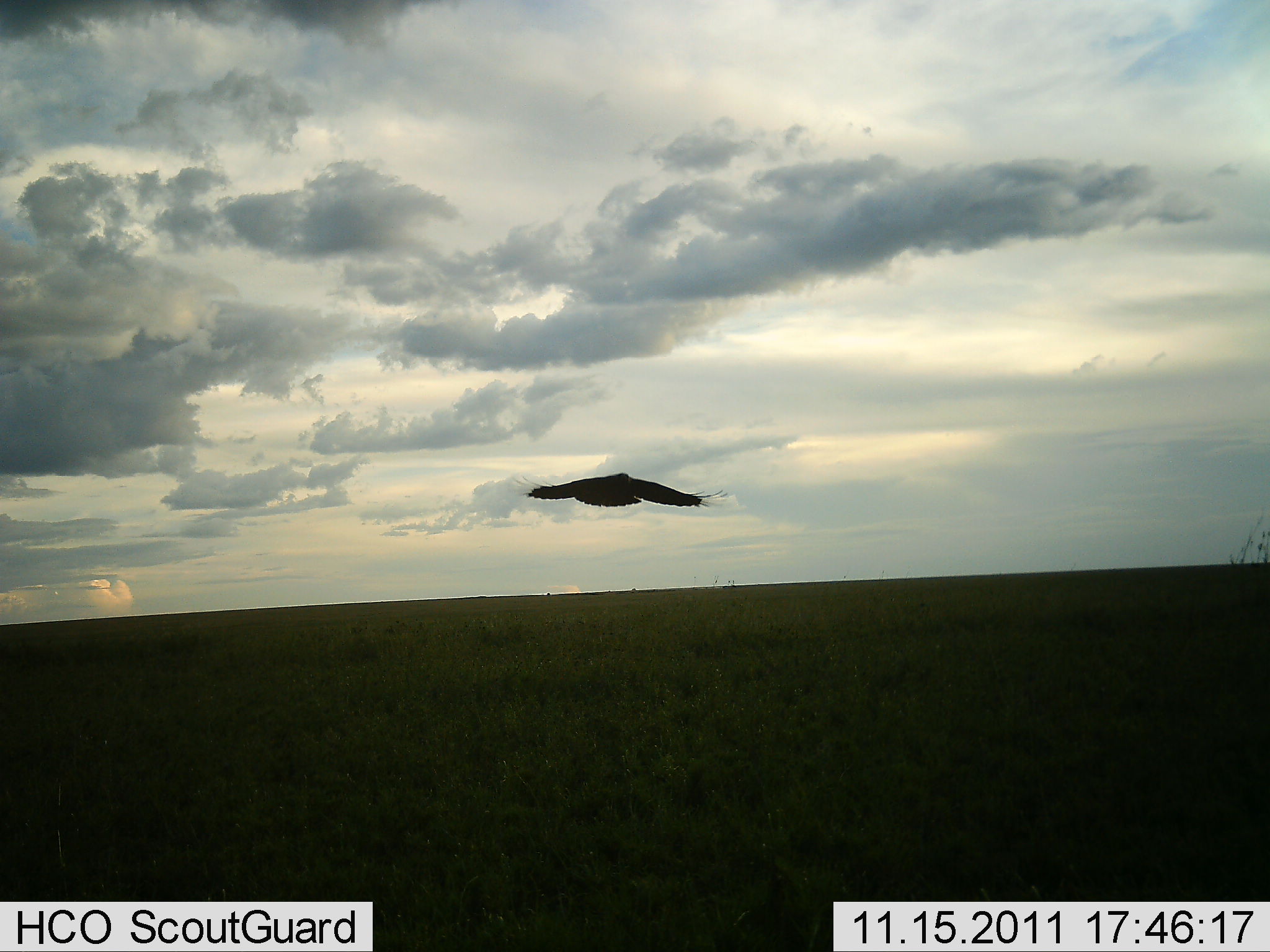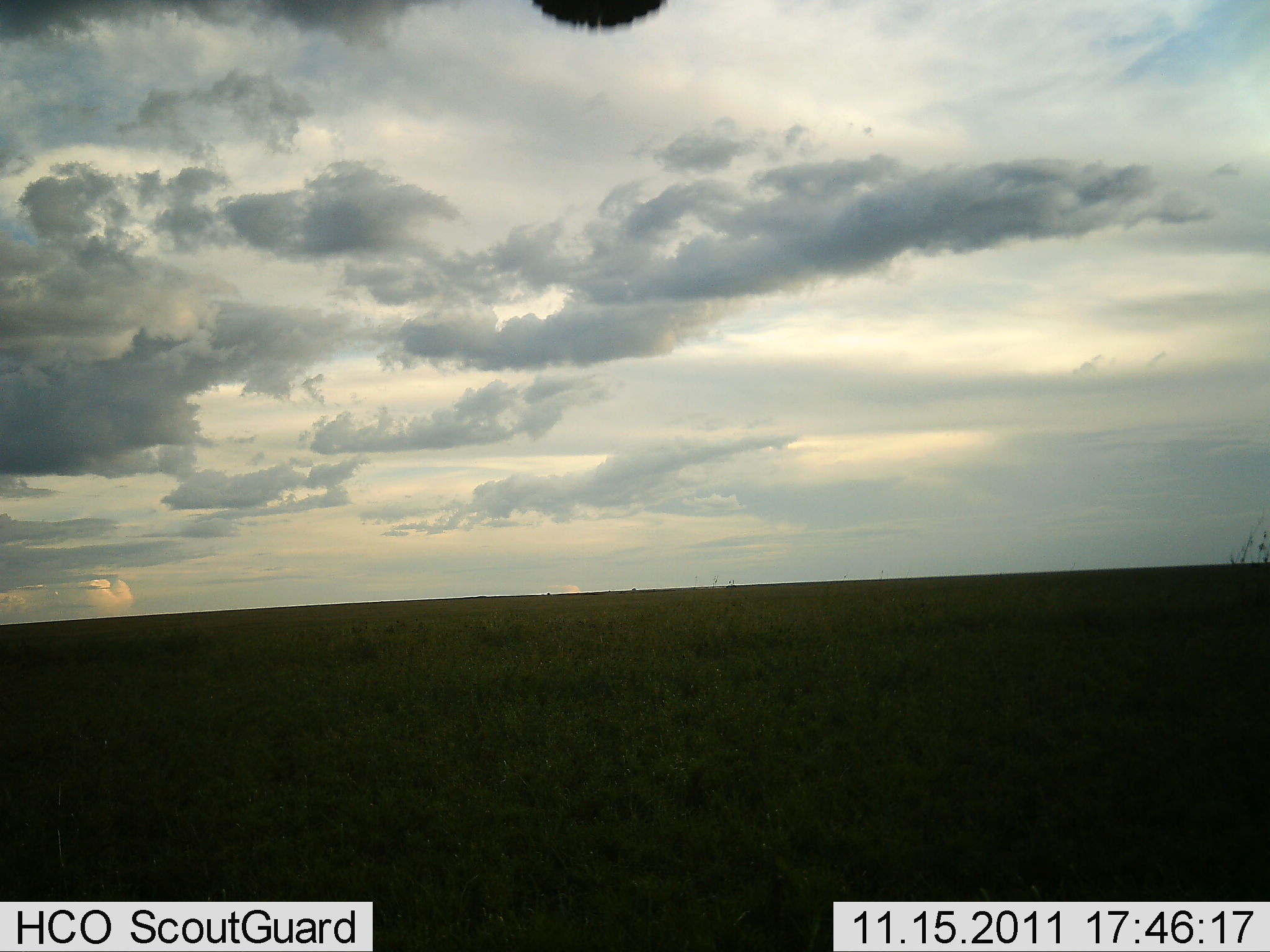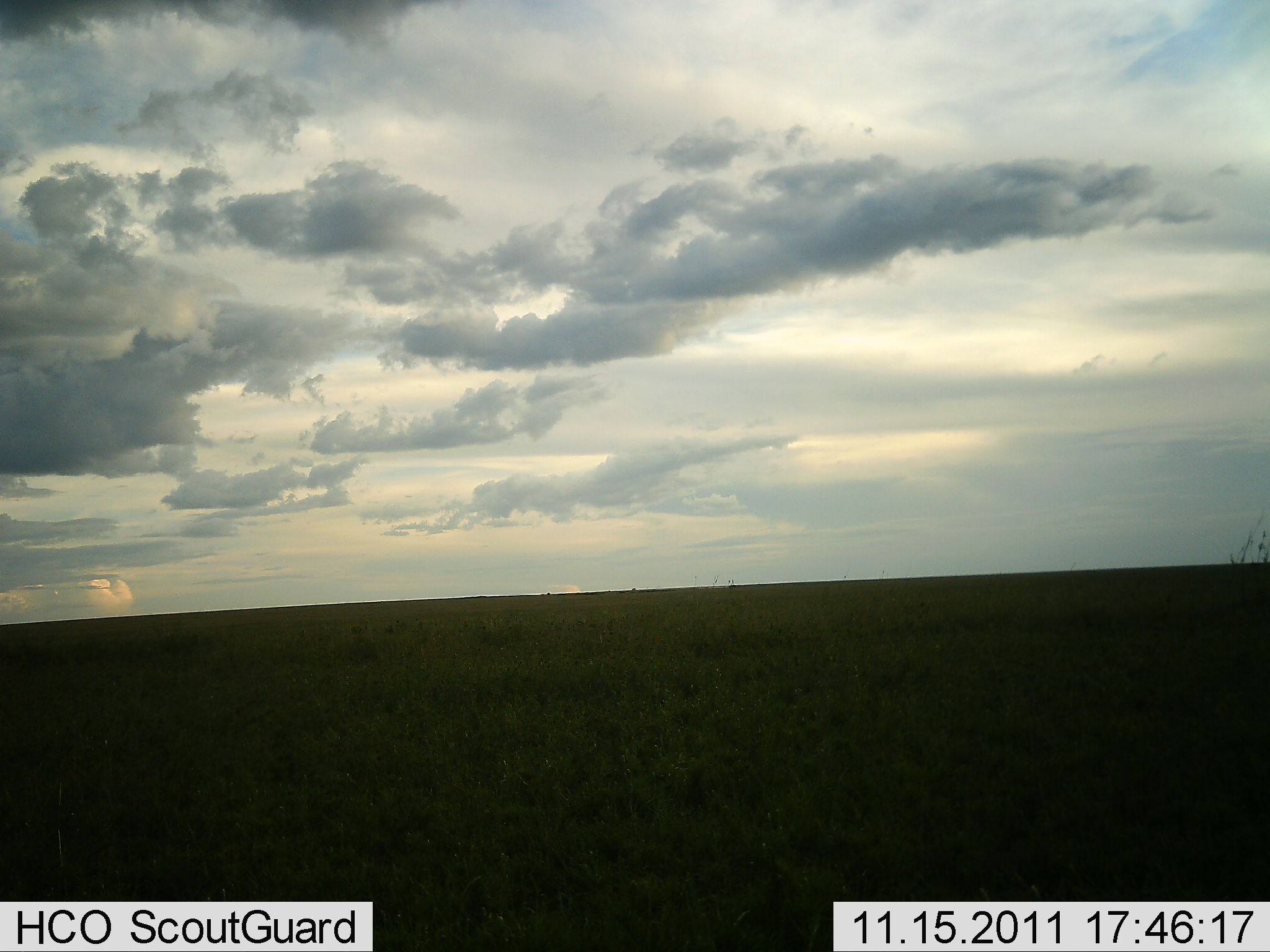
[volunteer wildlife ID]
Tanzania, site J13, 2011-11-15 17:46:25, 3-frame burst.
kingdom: Animalia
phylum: Chordata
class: Aves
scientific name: Aves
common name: bird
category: otherbird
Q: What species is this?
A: Otherbird (bird) (Aves).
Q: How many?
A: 1.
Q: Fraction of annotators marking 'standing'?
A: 0%.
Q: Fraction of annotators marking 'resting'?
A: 0%.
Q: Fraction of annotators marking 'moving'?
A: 100%.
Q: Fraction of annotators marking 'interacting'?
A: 0%.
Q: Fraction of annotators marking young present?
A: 0%.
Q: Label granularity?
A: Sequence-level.